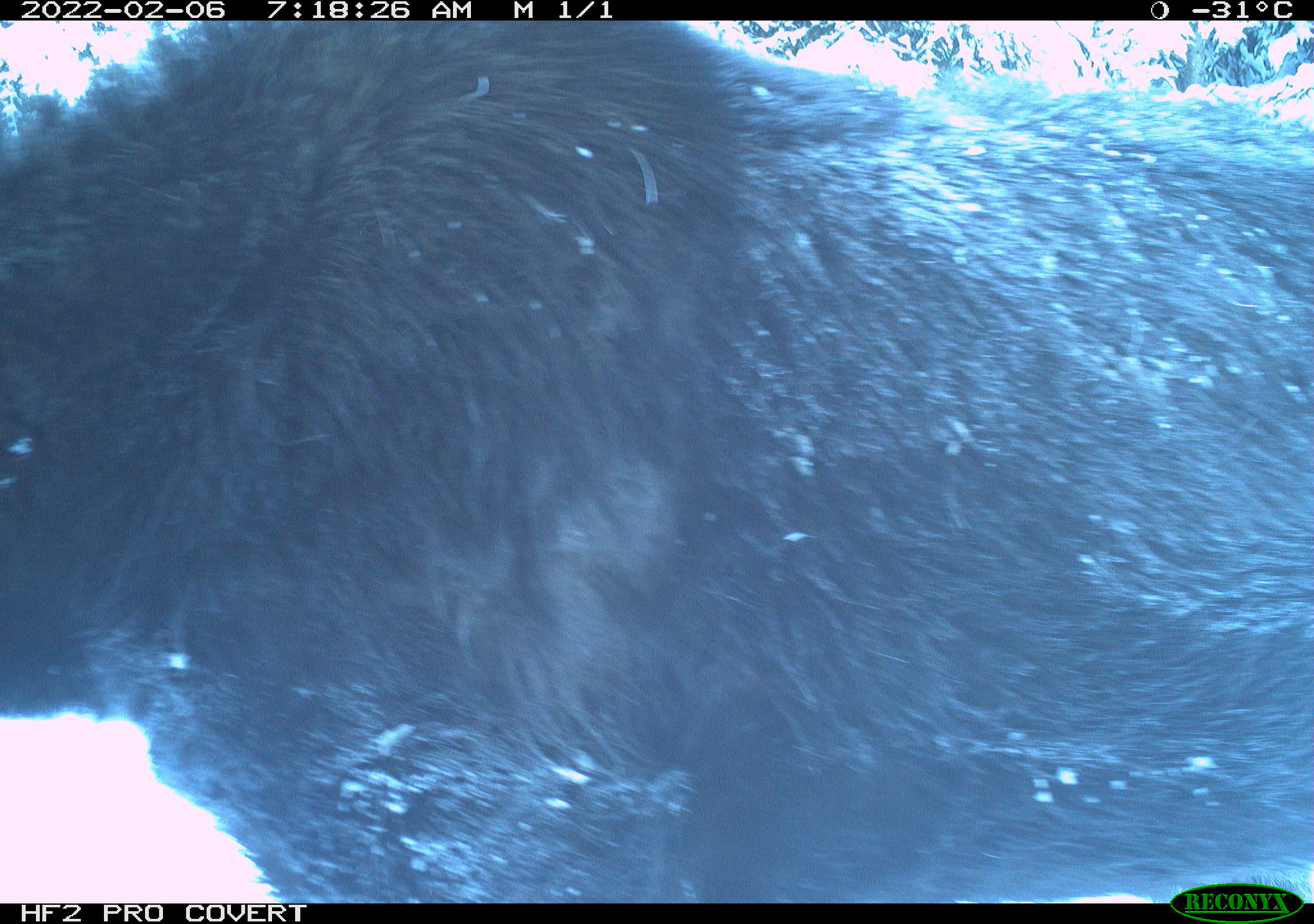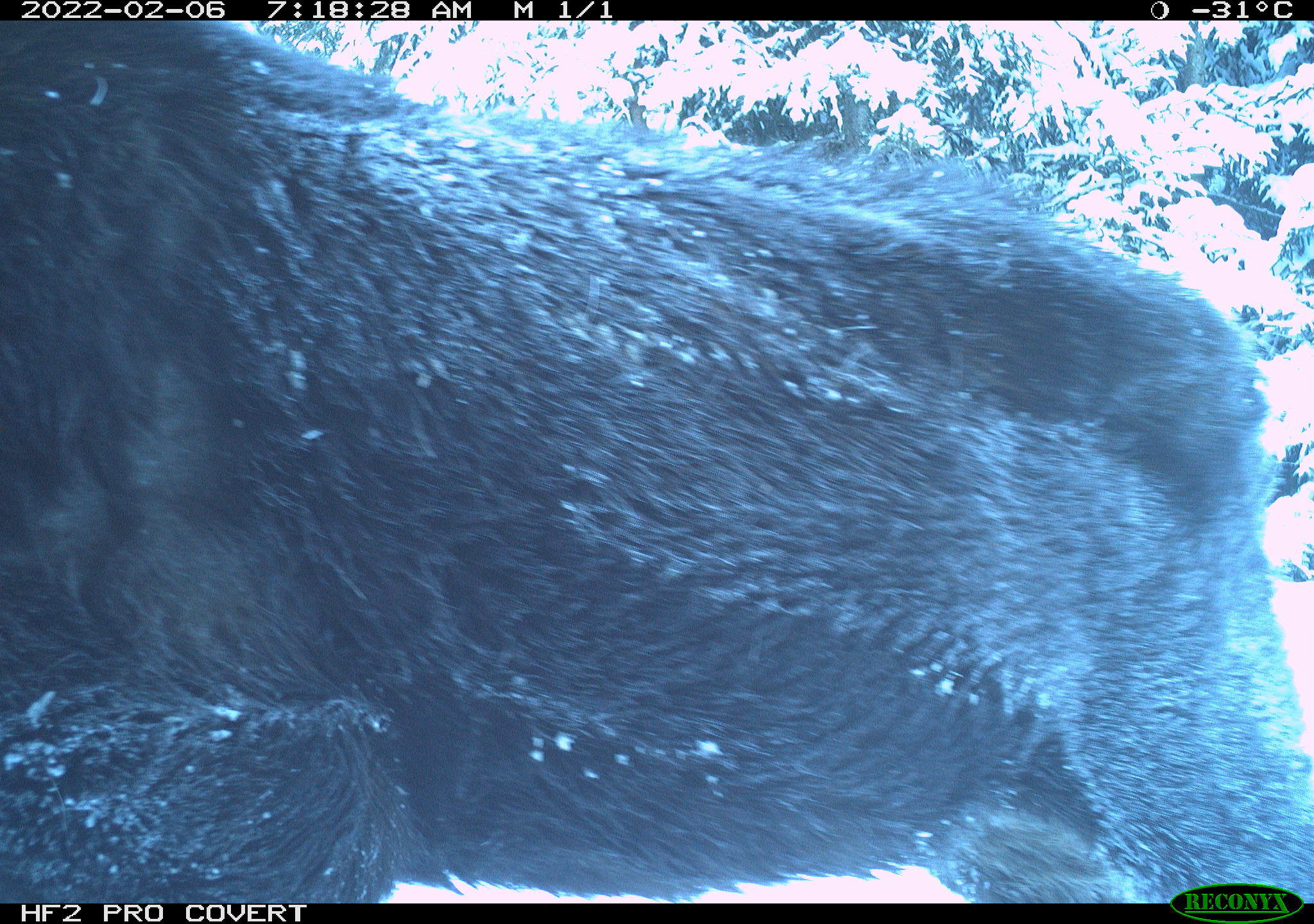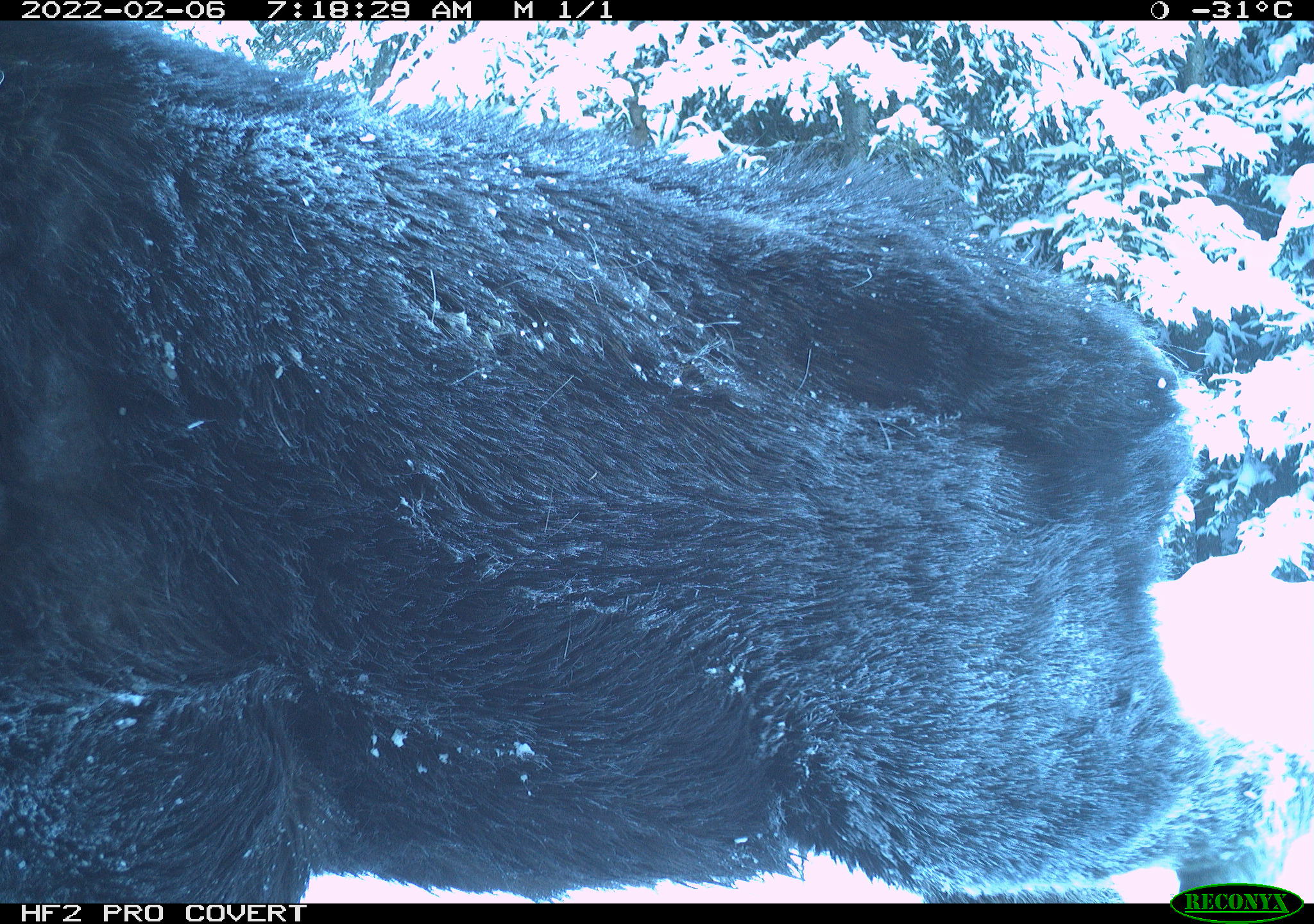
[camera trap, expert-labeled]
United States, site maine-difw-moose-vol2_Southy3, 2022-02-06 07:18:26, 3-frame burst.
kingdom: Animalia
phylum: Chordata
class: Mammalia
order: Artiodactyla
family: Cervidae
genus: Alces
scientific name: Alces alces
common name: moose